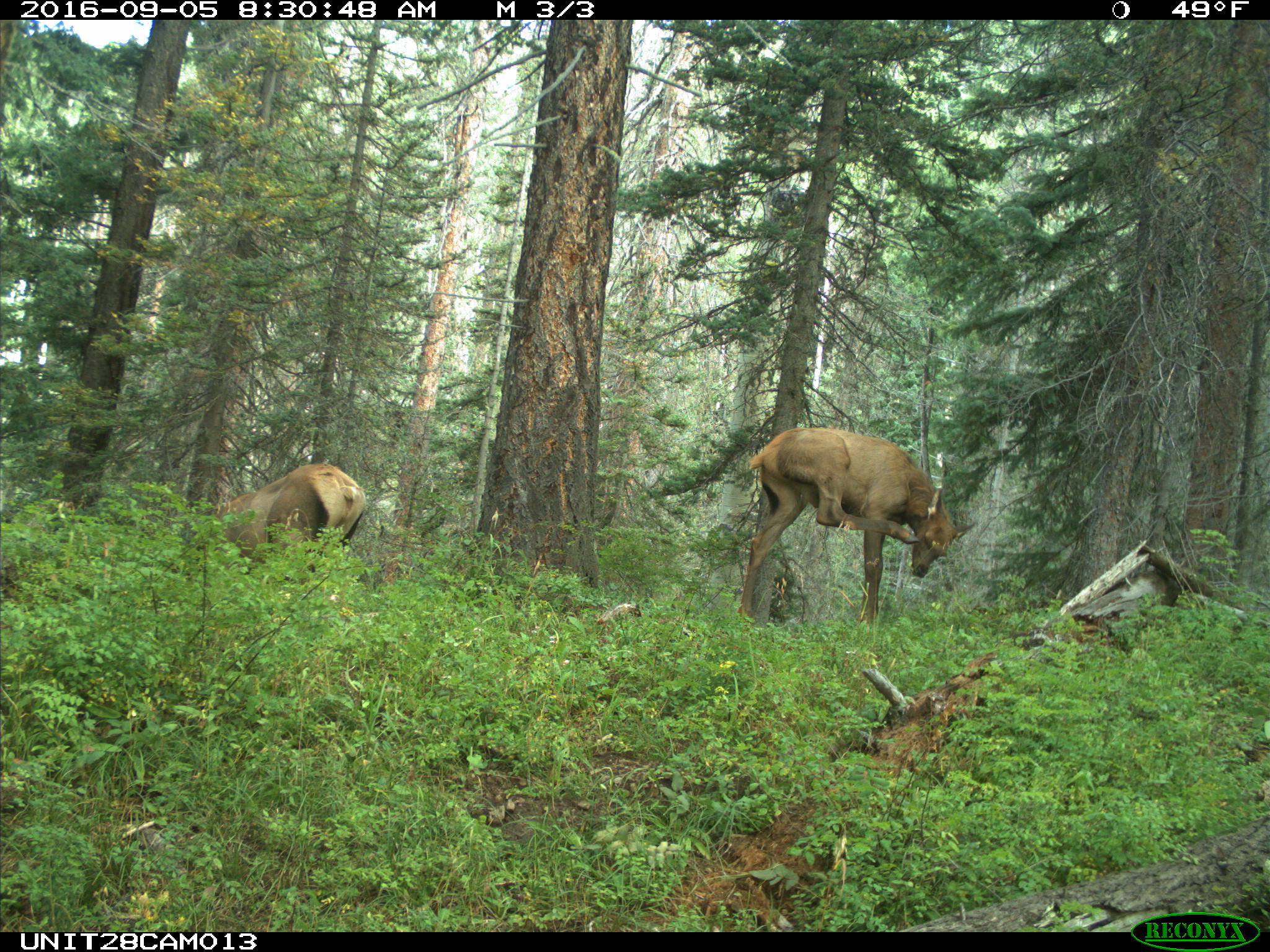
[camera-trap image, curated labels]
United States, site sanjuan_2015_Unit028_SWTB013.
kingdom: Animalia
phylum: Chordata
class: Mammalia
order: Artiodactyla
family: Cervidae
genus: Cervus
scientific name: Cervus elaphus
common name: red deer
Cervus elaphus (red deer).